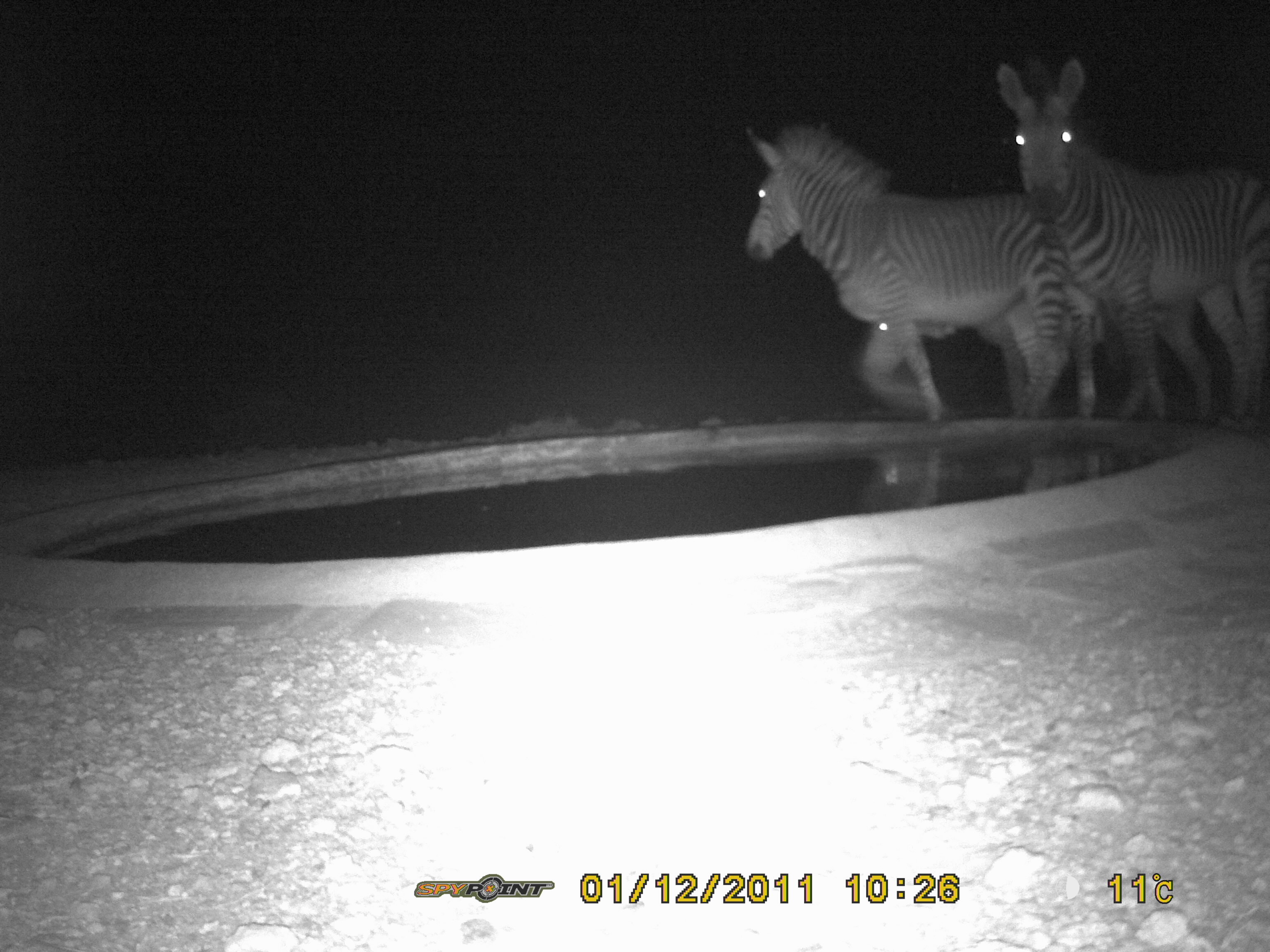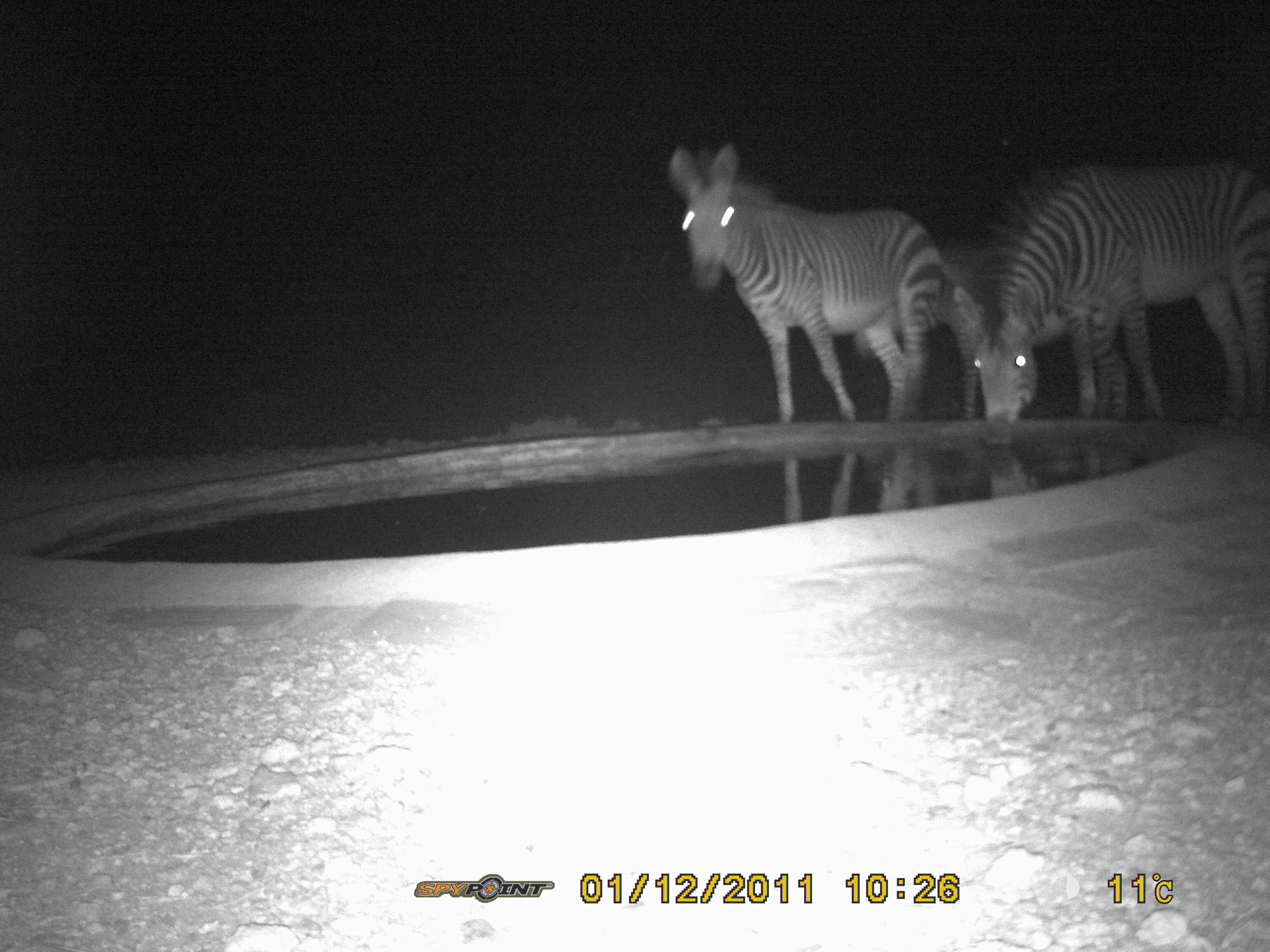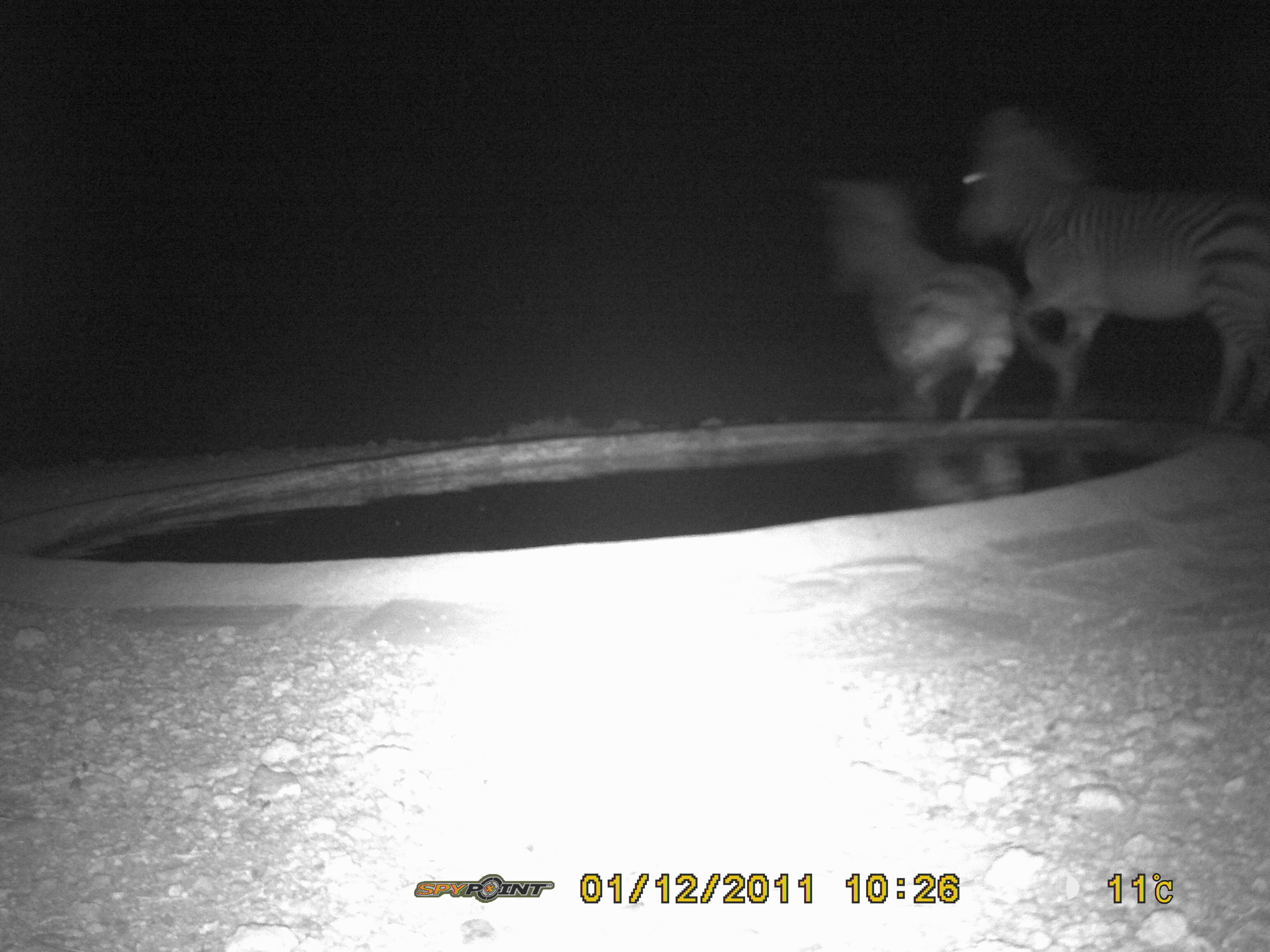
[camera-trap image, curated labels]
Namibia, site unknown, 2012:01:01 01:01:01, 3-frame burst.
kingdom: Animalia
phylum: Chordata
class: Mammalia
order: Perissodactyla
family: Equidae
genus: Equus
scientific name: Equus zebra hartmannae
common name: hartmann's mountain zebra